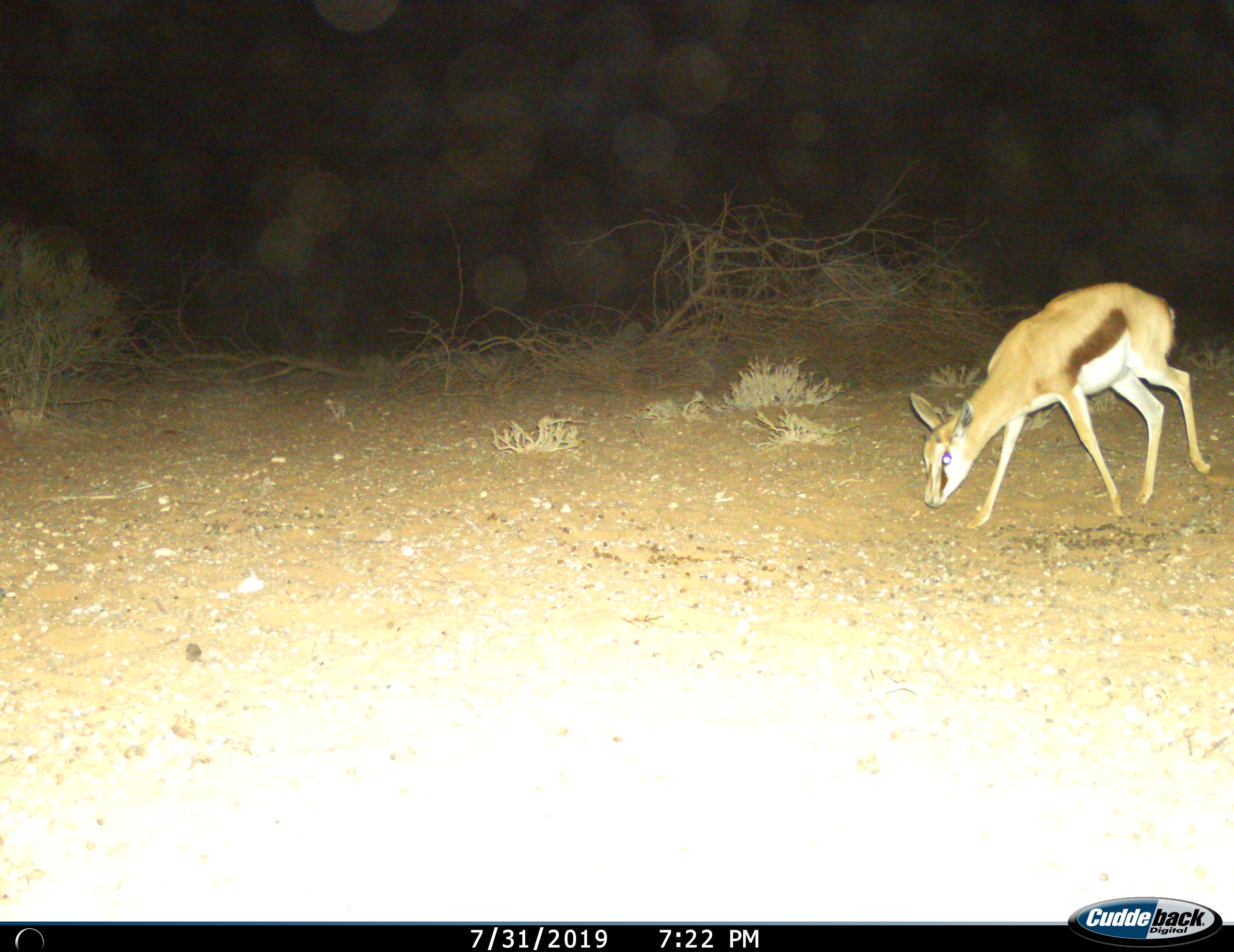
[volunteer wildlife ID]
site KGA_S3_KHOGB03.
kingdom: Animalia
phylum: Chordata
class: Mammalia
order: Artiodactyla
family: Bovidae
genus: Antidorcas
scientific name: Antidorcas marsupialis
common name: springbok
Springbok (Antidorcas marsupialis), count 1. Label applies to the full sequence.